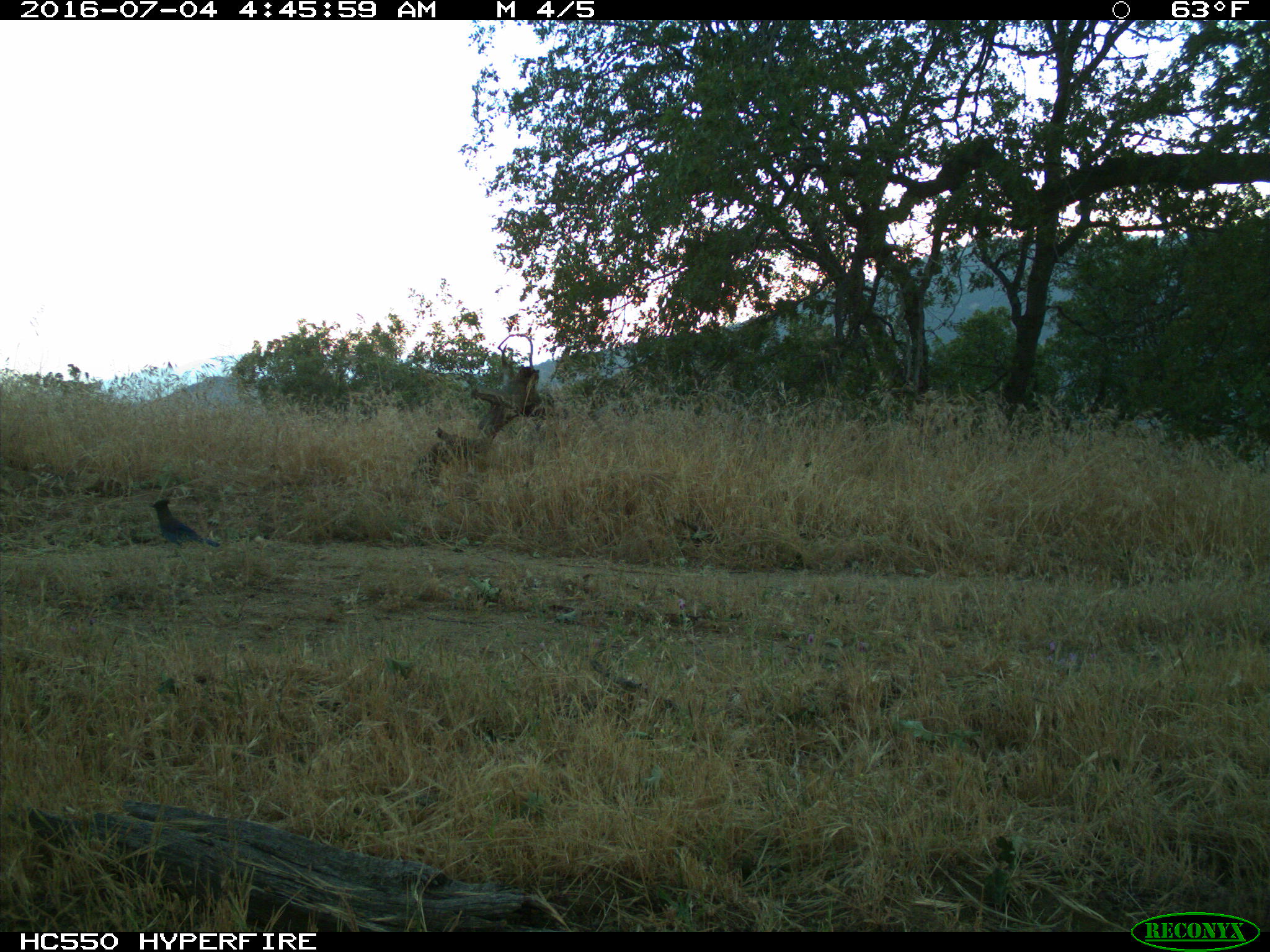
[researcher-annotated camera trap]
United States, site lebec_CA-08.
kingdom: Animalia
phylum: Chordata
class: Aves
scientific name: Aves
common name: birds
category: unidentified bird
Unidentified bird (birds) (Aves).